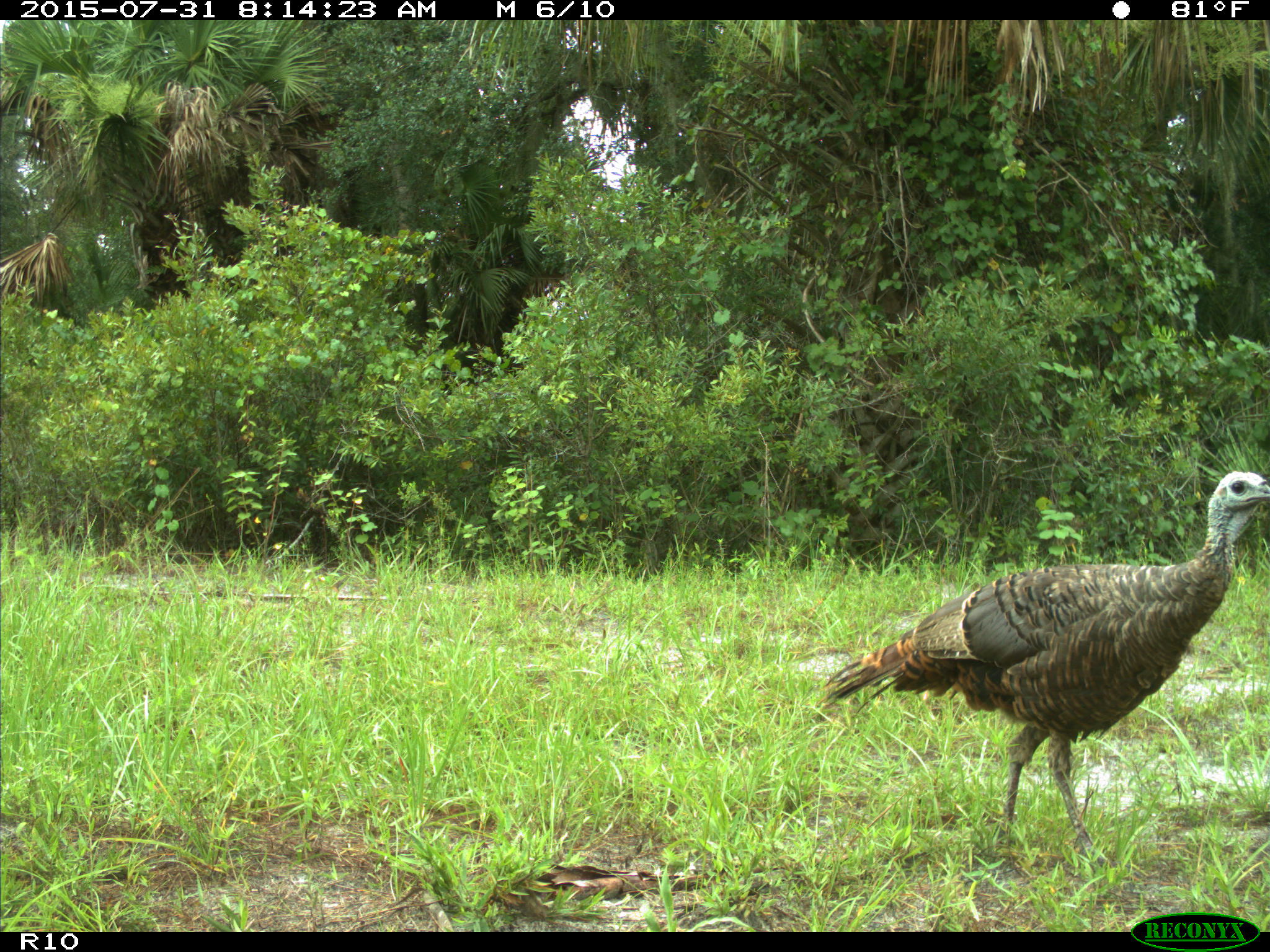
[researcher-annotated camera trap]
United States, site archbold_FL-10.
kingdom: Animalia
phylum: Chordata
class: Aves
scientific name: Aves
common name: birds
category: unidentified bird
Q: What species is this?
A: Unidentified bird (birds) (Aves).